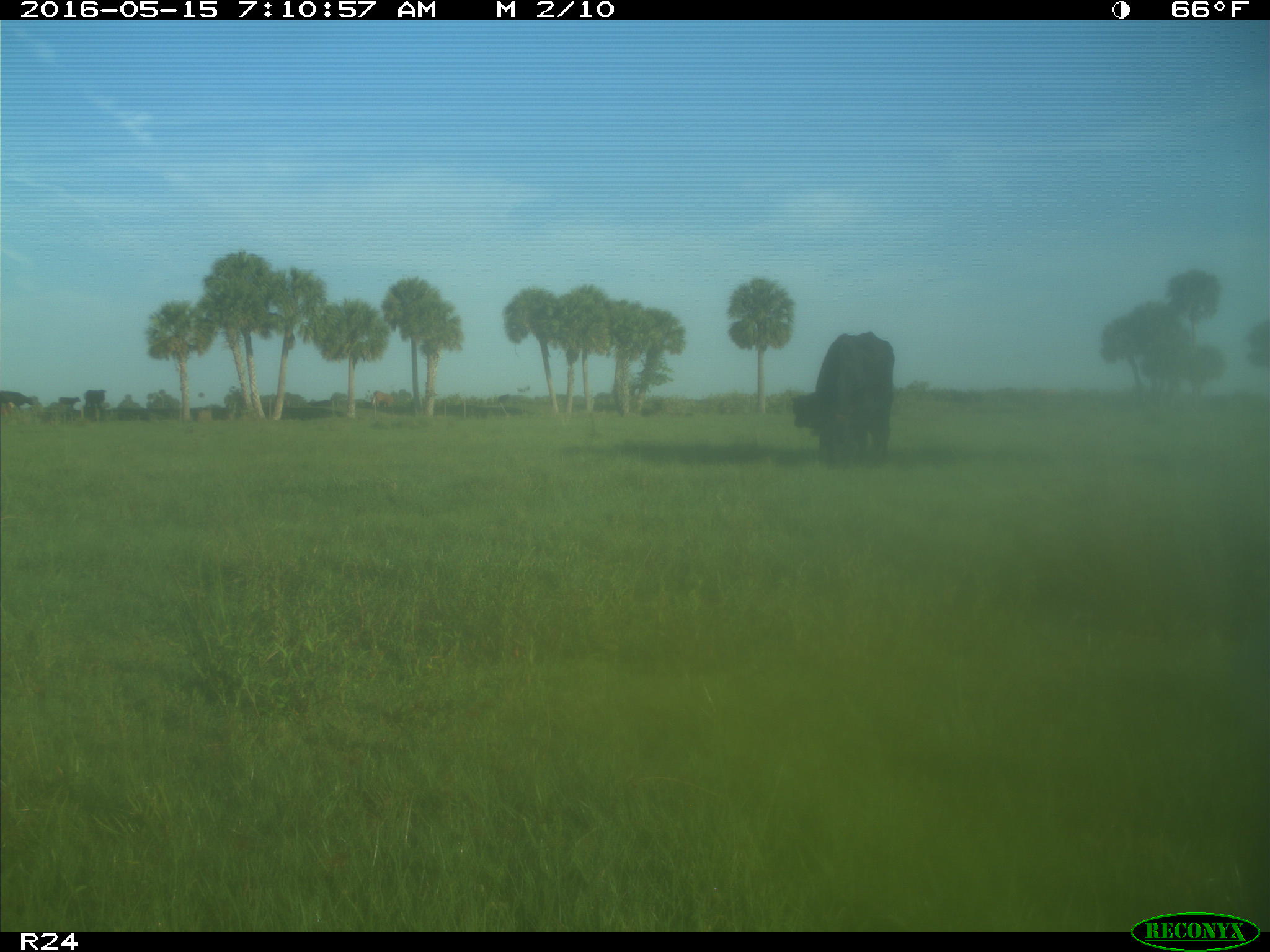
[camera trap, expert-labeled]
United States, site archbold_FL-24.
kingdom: Animalia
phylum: Chordata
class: Mammalia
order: Artiodactyla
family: Bovidae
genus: Bos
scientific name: Bos taurus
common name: domestic cow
Bos taurus (domestic cow).